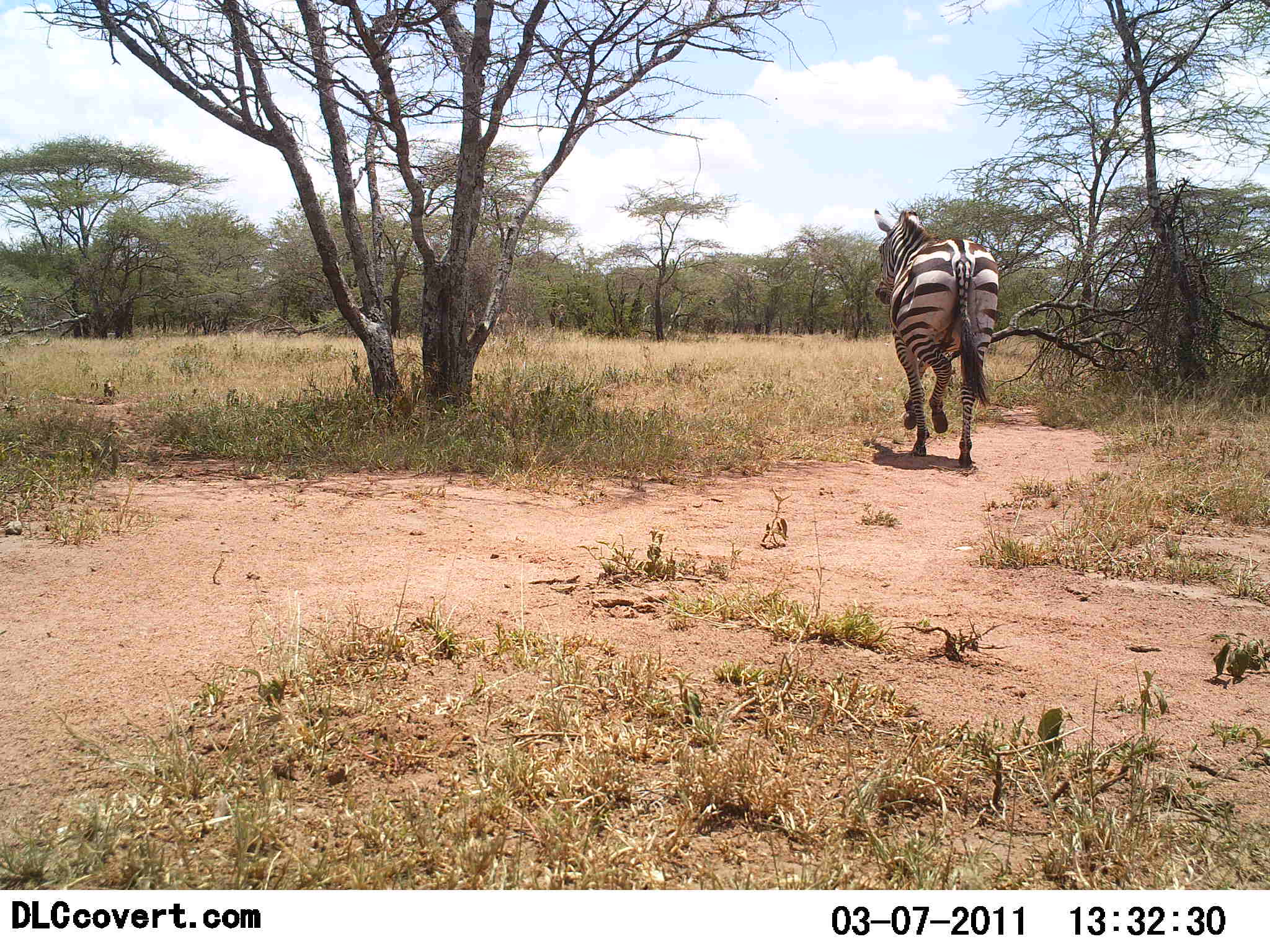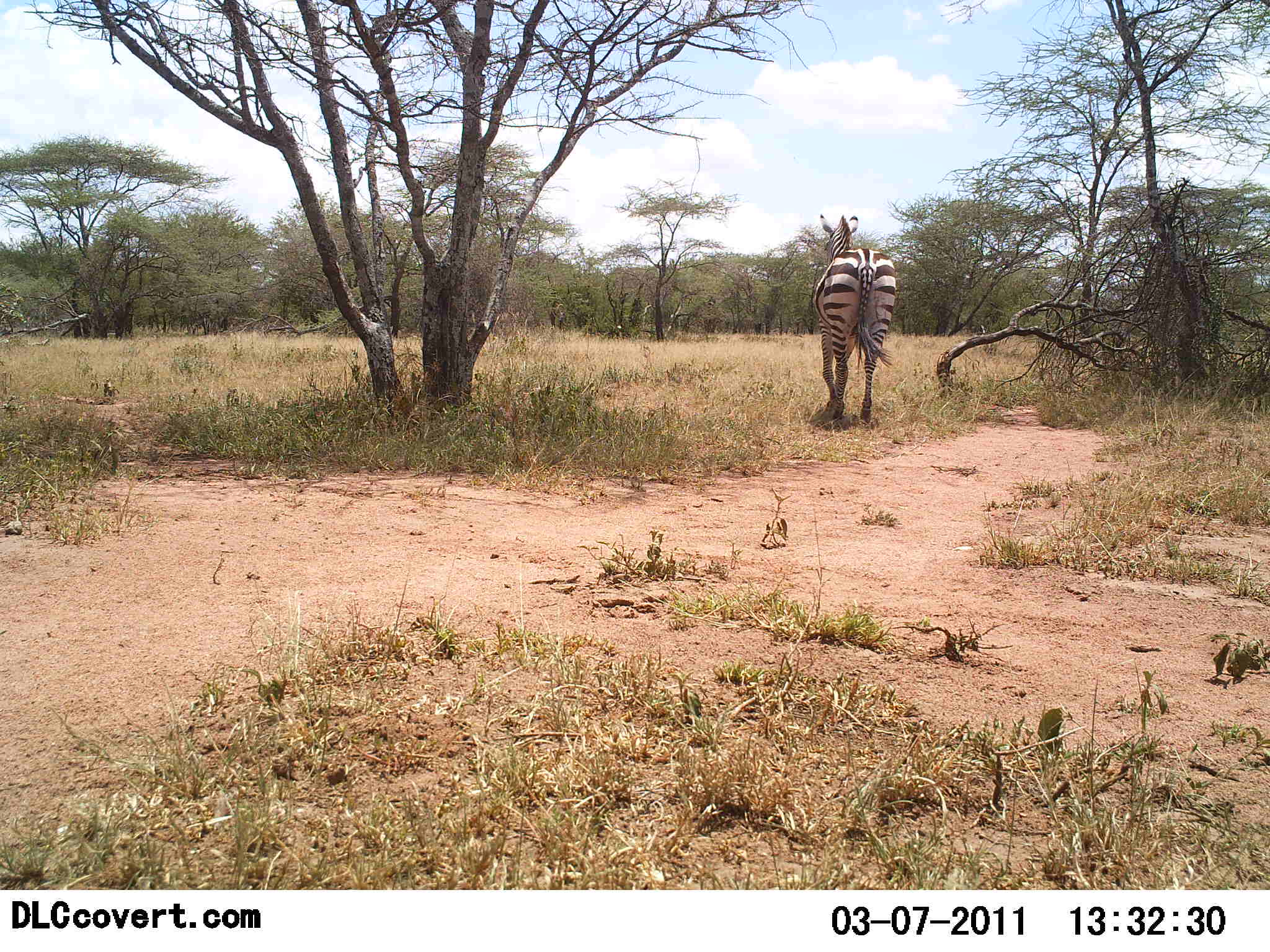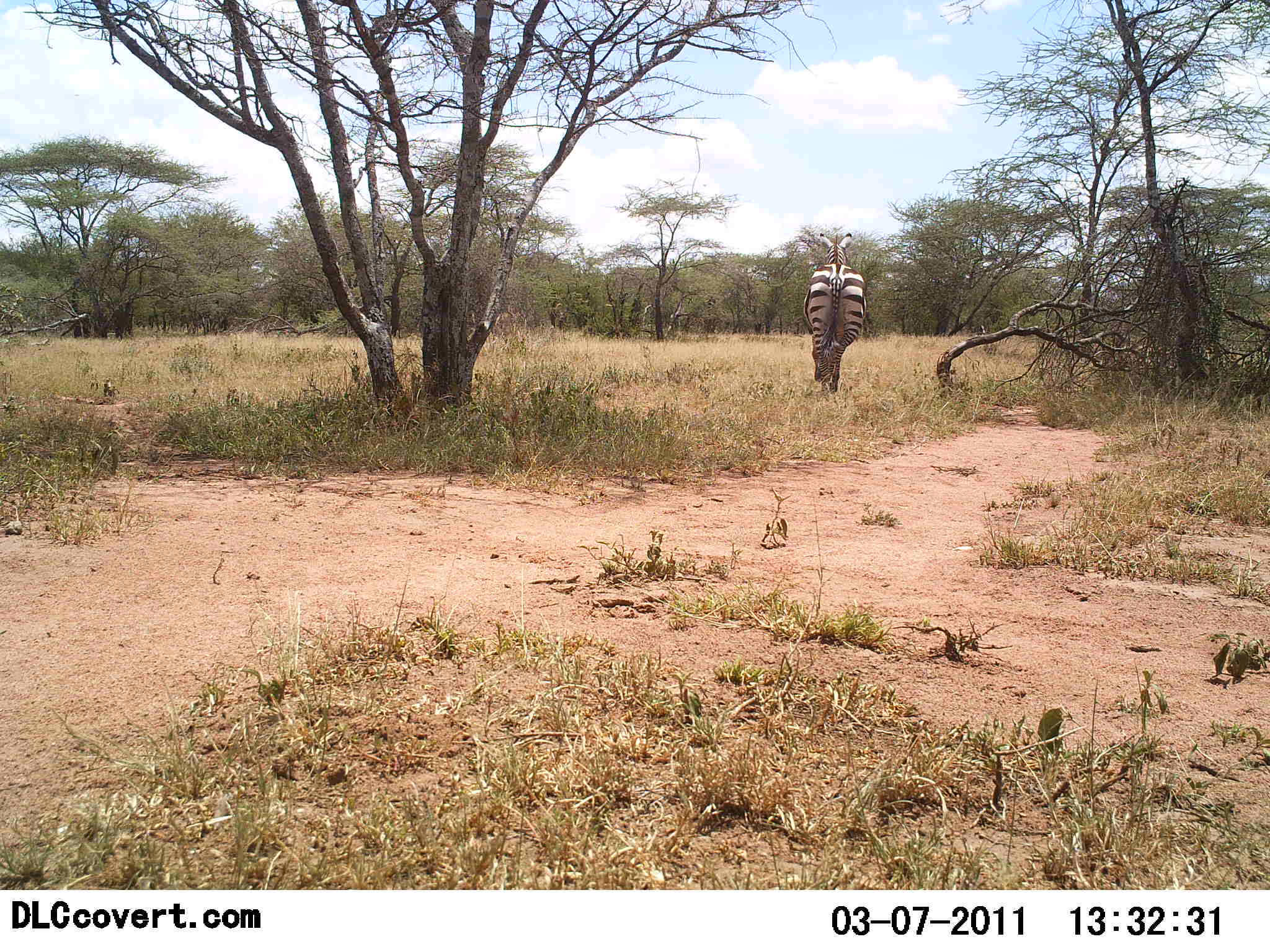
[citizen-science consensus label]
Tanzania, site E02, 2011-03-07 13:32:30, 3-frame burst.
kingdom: Animalia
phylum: Chordata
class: Mammalia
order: Perissodactyla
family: Equidae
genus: Equus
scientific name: Equus quagga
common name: plains zebra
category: zebra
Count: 1.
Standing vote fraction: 0%.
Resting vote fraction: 0%.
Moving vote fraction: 100%.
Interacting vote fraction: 0%.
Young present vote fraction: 0%.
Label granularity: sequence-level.